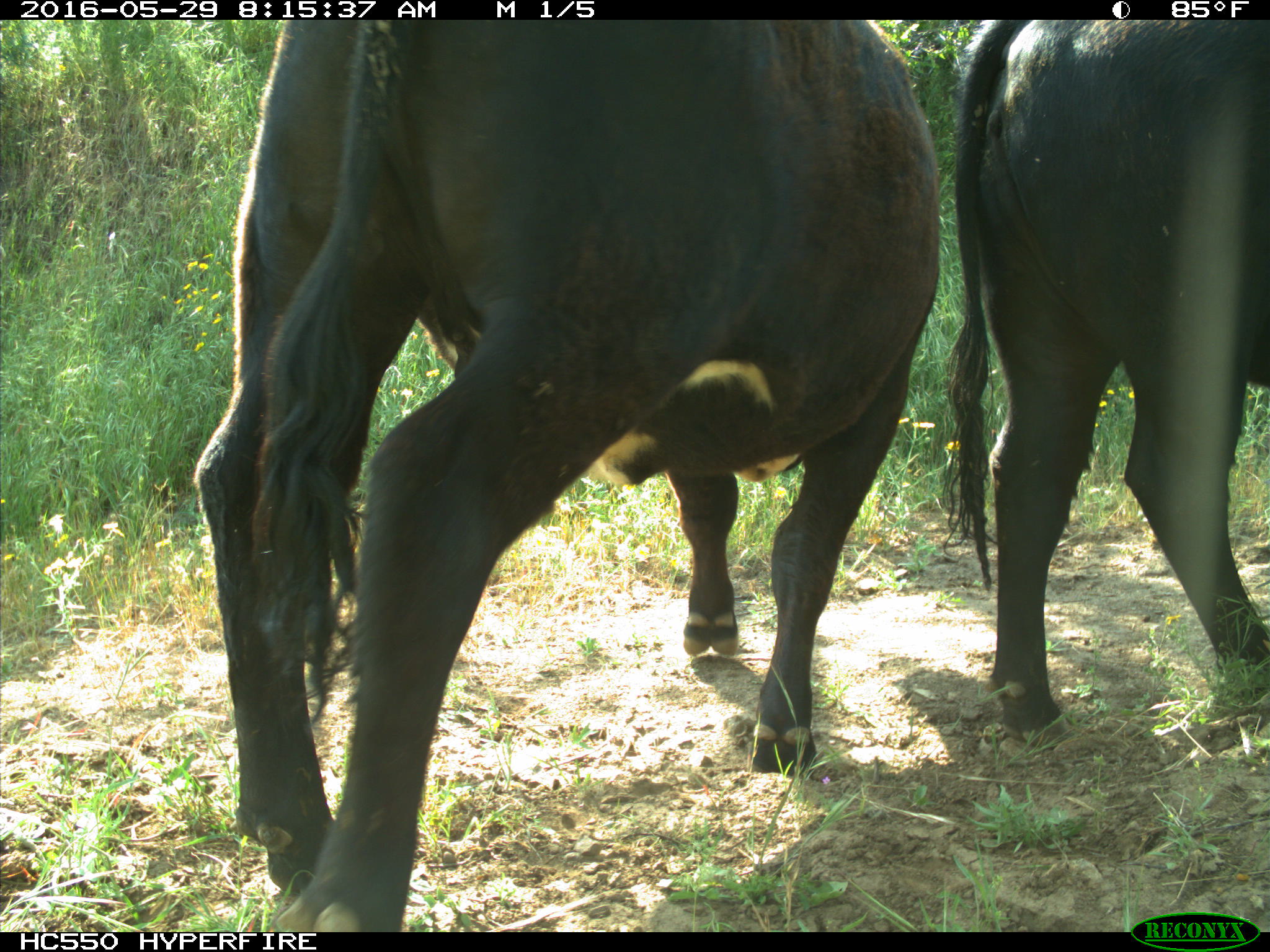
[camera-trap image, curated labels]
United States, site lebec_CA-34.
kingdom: Animalia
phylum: Chordata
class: Mammalia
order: Artiodactyla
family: Bovidae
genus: Bos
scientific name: Bos taurus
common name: domestic cow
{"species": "Bos taurus (domestic cow)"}